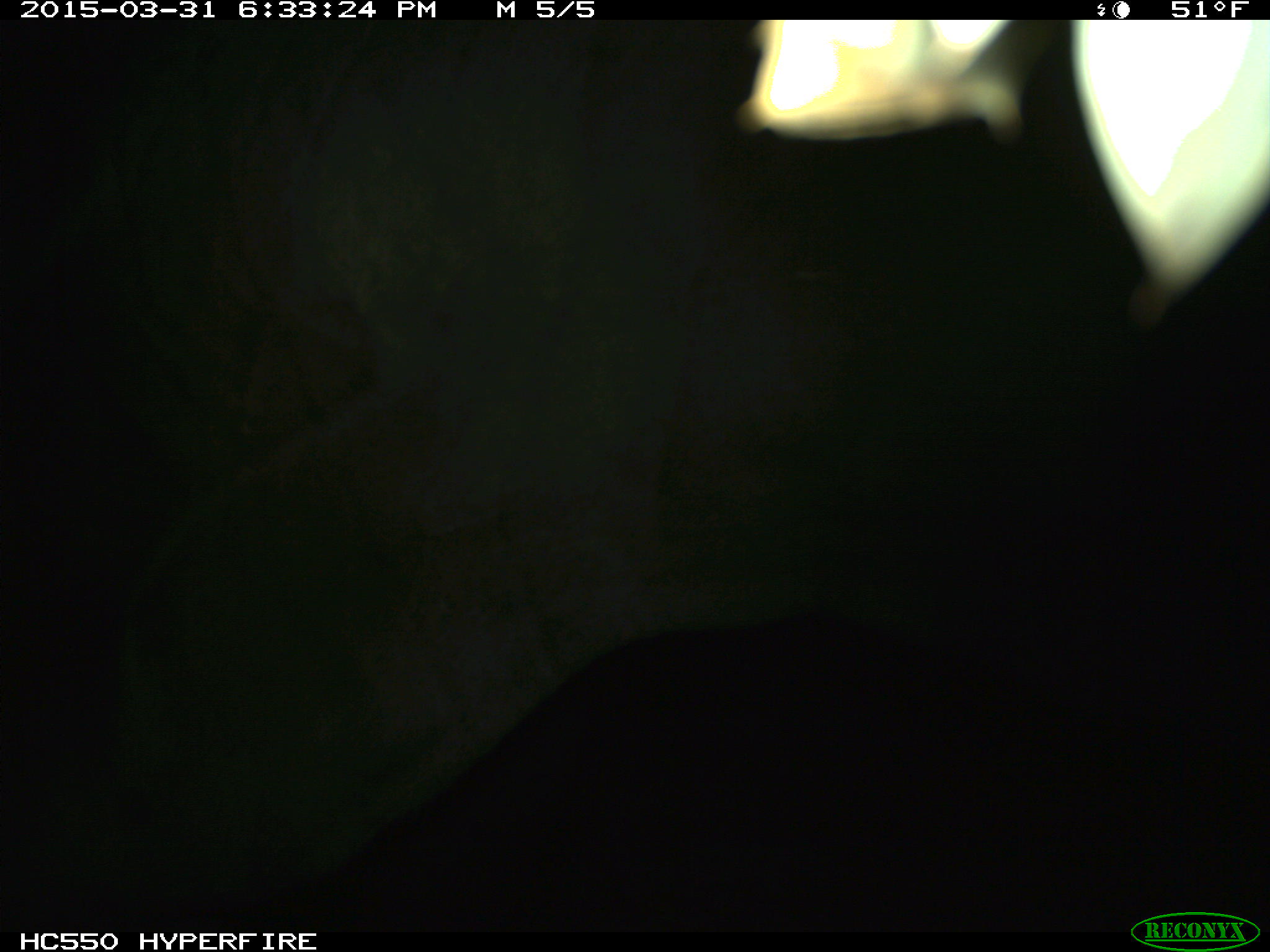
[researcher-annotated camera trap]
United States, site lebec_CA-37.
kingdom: Animalia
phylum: Chordata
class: Mammalia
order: Artiodactyla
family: Bovidae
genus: Bos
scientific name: Bos taurus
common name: domestic cow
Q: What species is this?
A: Bos taurus (domestic cow).